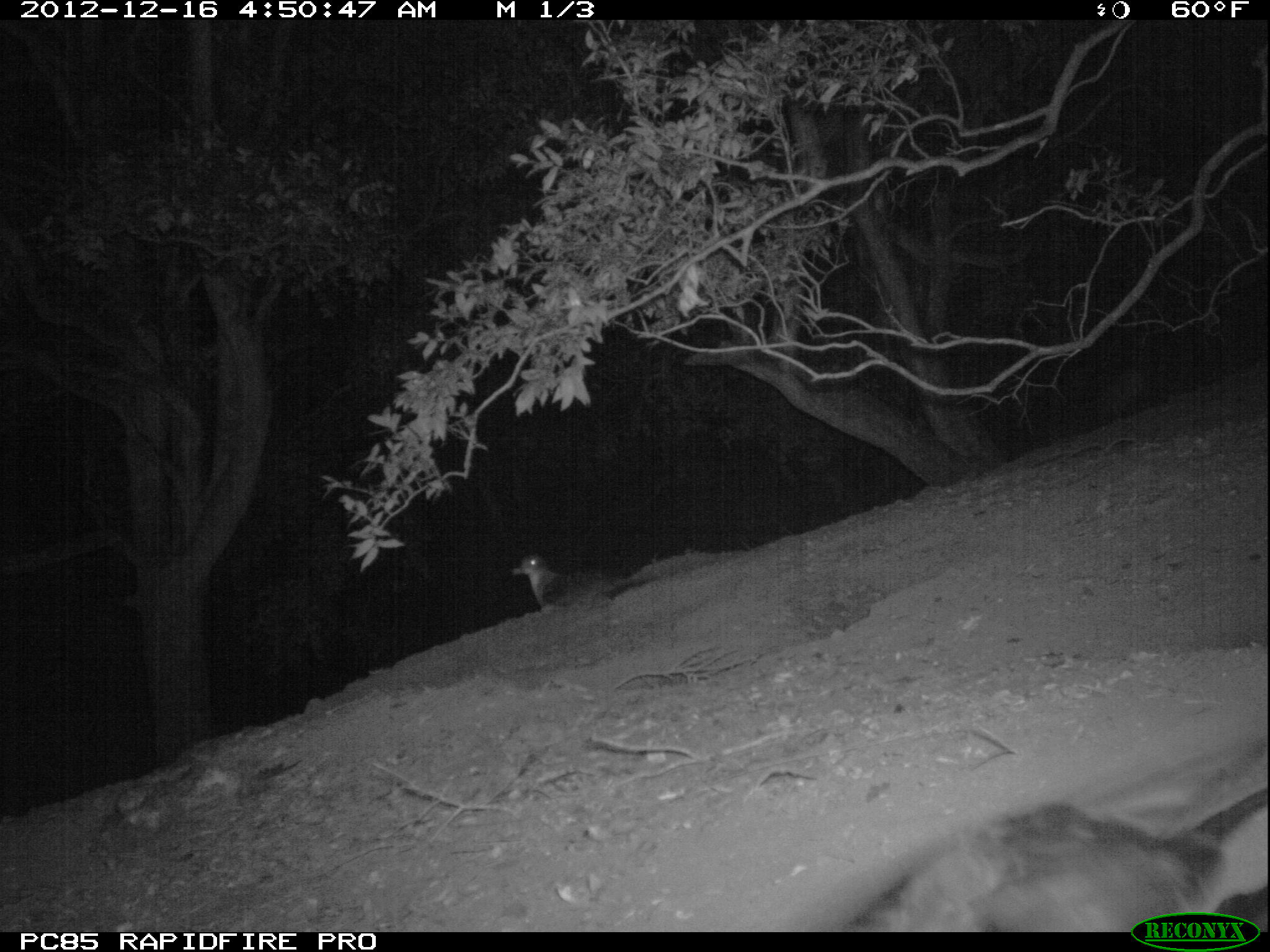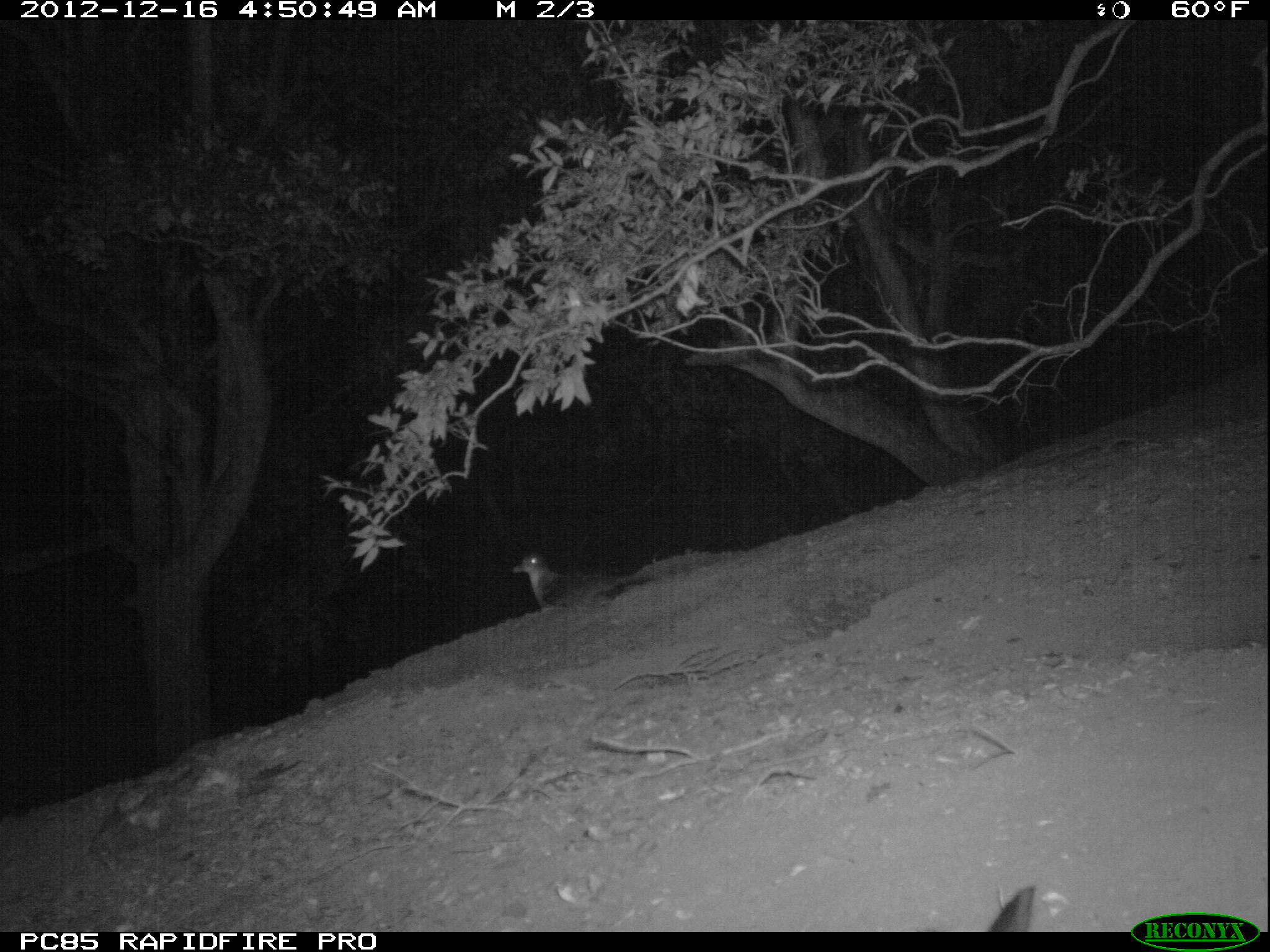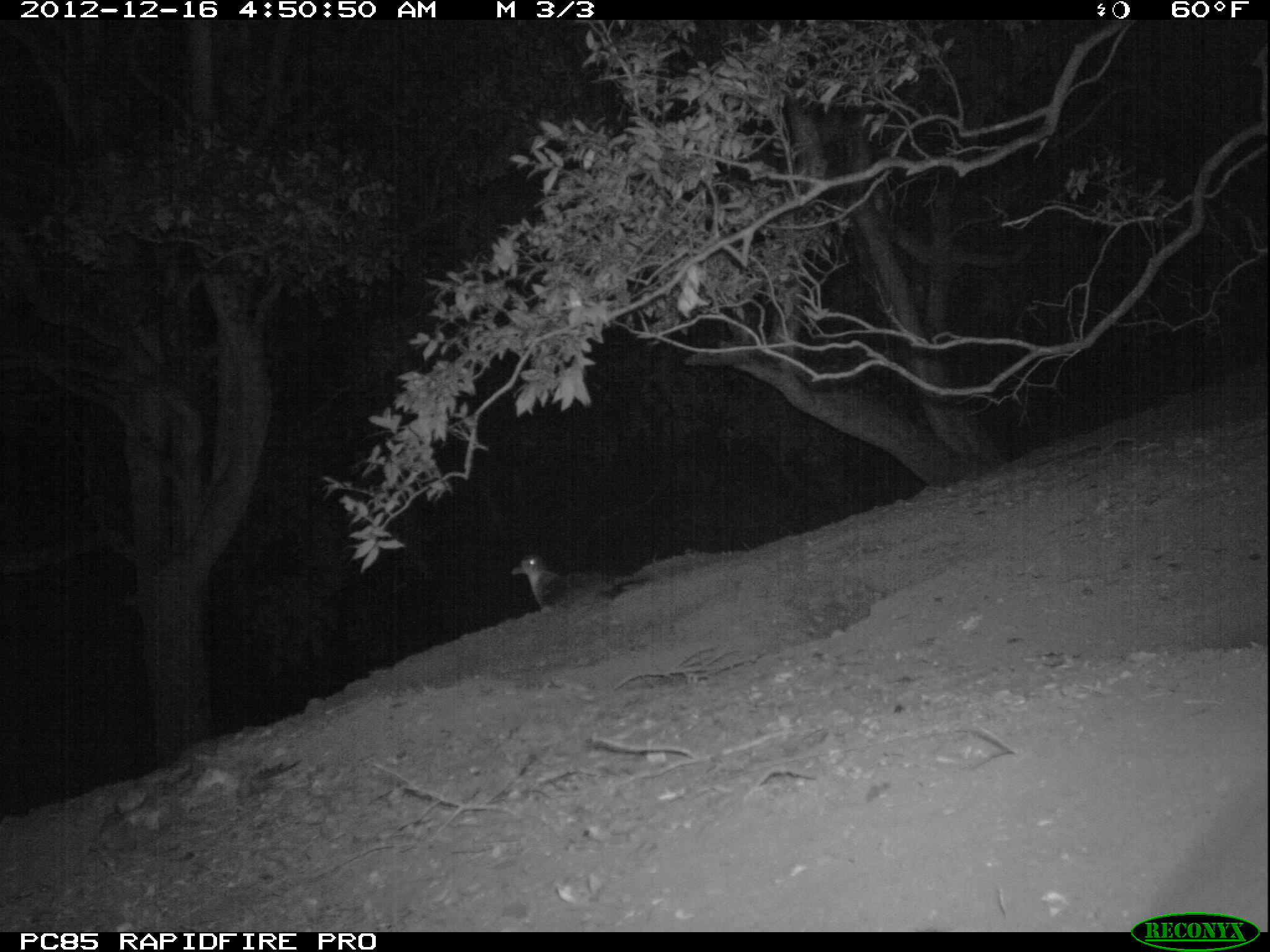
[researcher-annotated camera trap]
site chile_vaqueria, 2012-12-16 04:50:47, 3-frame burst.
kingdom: Animalia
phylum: Chordata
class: Aves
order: Procellariiformes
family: Procellariidae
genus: Calonectris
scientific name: Calonectris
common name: shearwater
Shearwater (Calonectris).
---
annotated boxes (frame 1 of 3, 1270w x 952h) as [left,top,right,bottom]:
shearwater: [801,783,1269,932]; [504,552,639,614]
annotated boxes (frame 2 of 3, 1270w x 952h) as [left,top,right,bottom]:
shearwater: [506,550,642,614]; [982,884,1043,935]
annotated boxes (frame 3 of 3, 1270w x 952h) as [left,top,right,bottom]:
shearwater: [506,552,631,614]